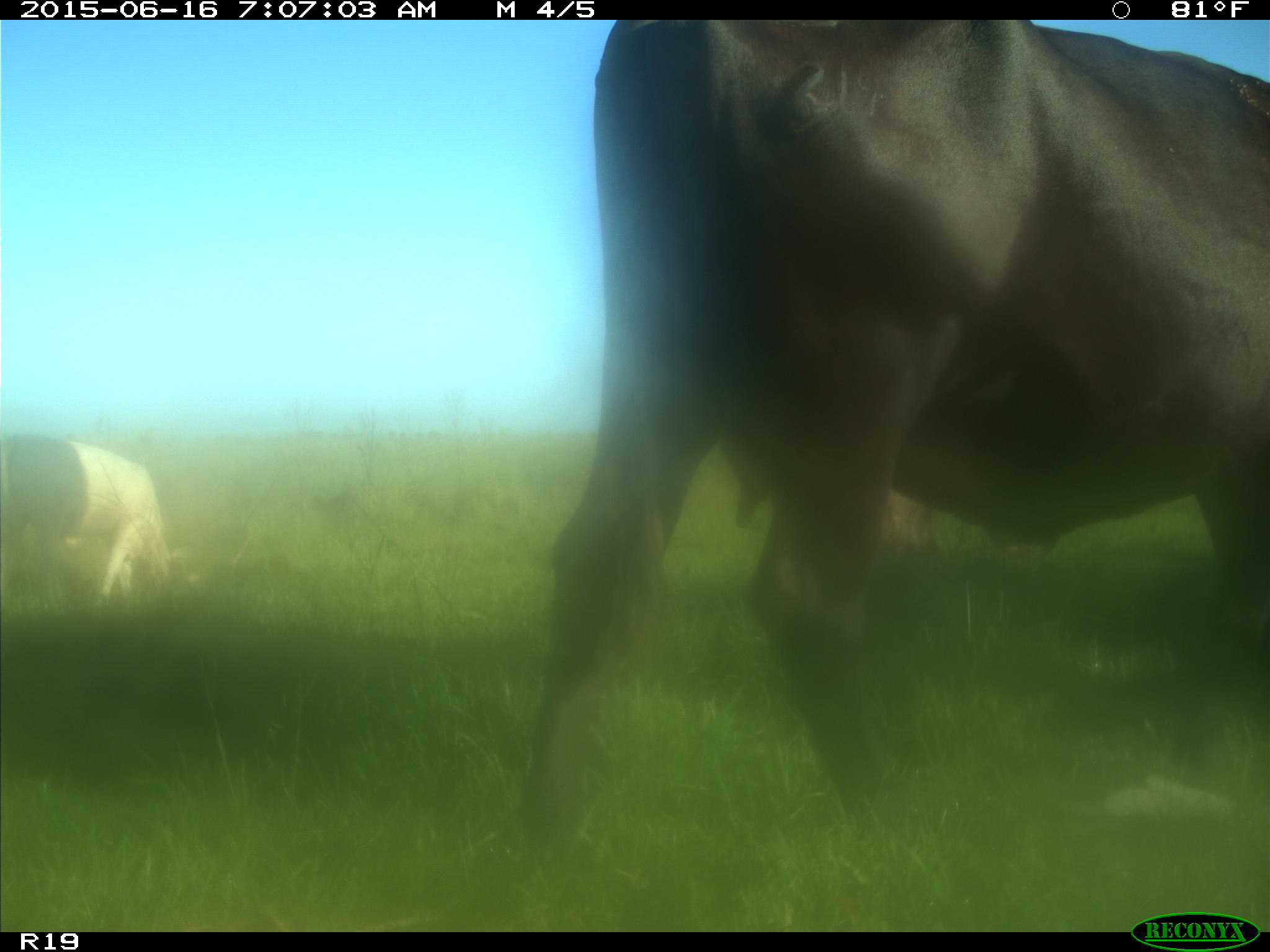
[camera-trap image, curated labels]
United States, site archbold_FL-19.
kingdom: Animalia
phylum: Chordata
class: Mammalia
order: Artiodactyla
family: Bovidae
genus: Bos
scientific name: Bos taurus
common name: domestic cow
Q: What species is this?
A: Bos taurus (domestic cow).